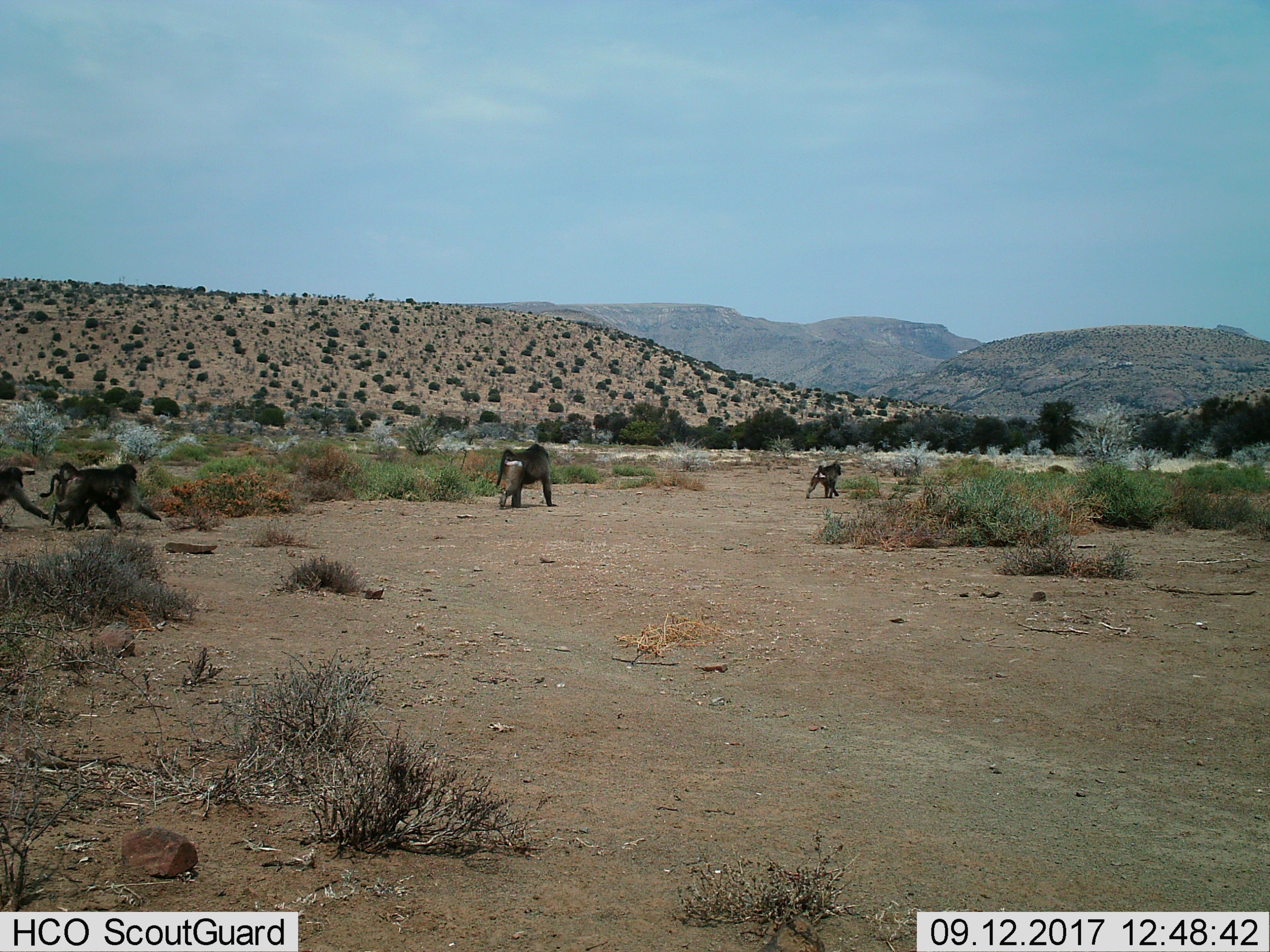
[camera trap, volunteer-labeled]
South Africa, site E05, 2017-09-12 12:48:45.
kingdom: Animalia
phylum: Chordata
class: Mammalia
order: Primates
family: Cercopithecidae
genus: Papio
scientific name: Papio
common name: baboon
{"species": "baboon (Papio)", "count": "5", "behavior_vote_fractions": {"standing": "0%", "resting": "0%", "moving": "100%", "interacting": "0%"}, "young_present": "44%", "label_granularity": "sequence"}